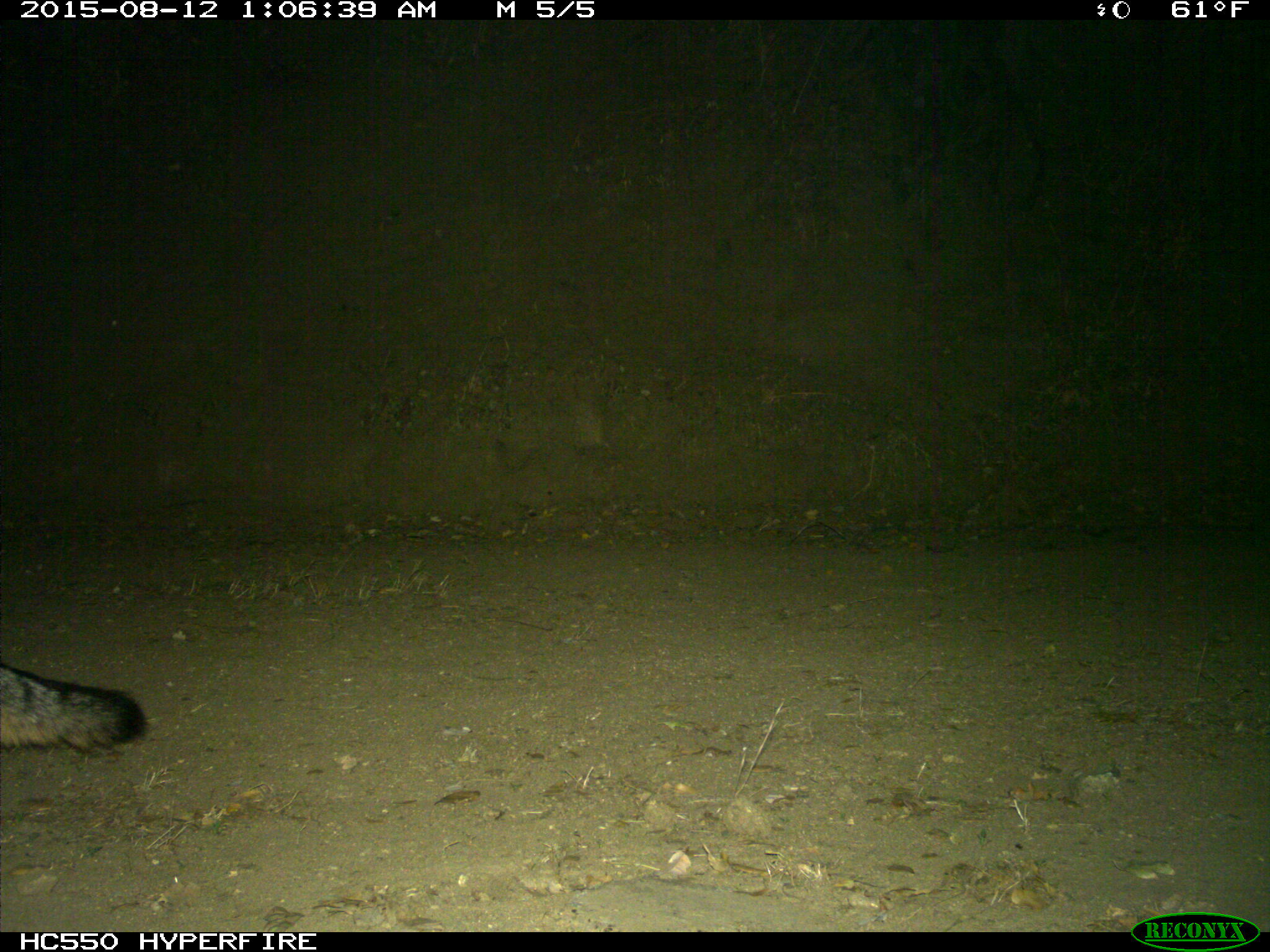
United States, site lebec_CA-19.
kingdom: Animalia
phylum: Chordata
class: Mammalia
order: Carnivora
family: Canidae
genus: Urocyon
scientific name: Urocyon cinereoargenteus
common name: gray fox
Urocyon cinereoargenteus (gray fox).